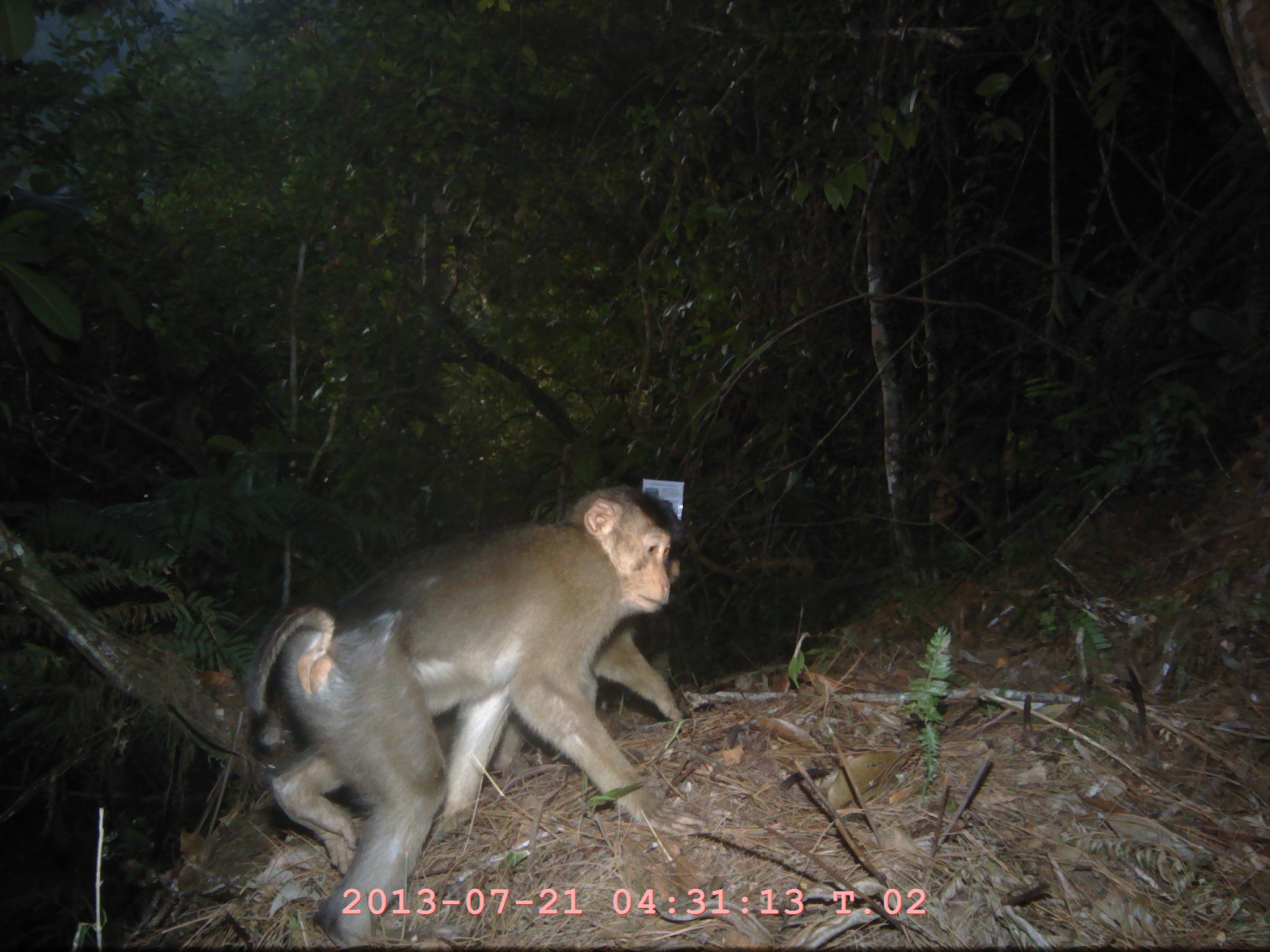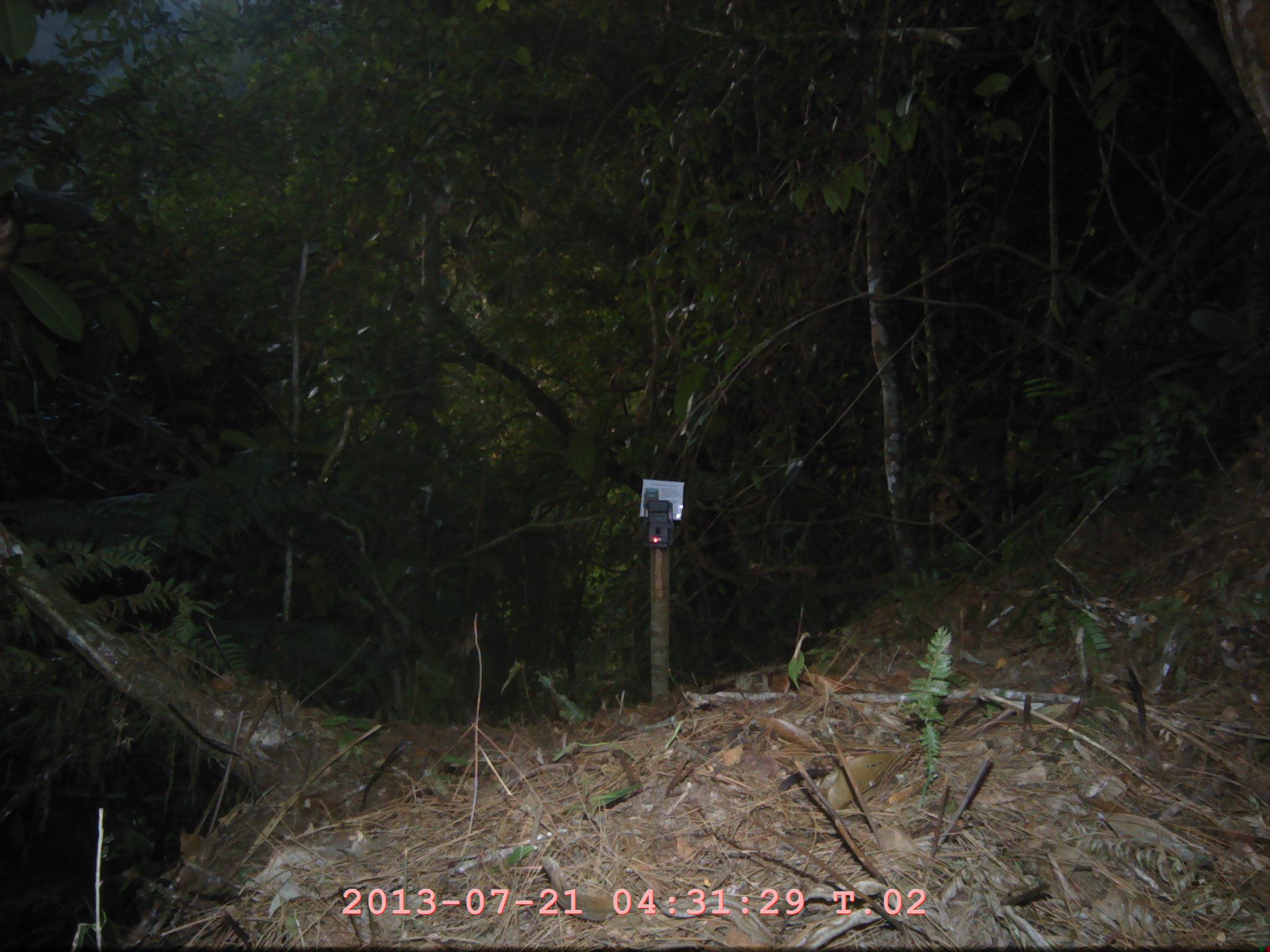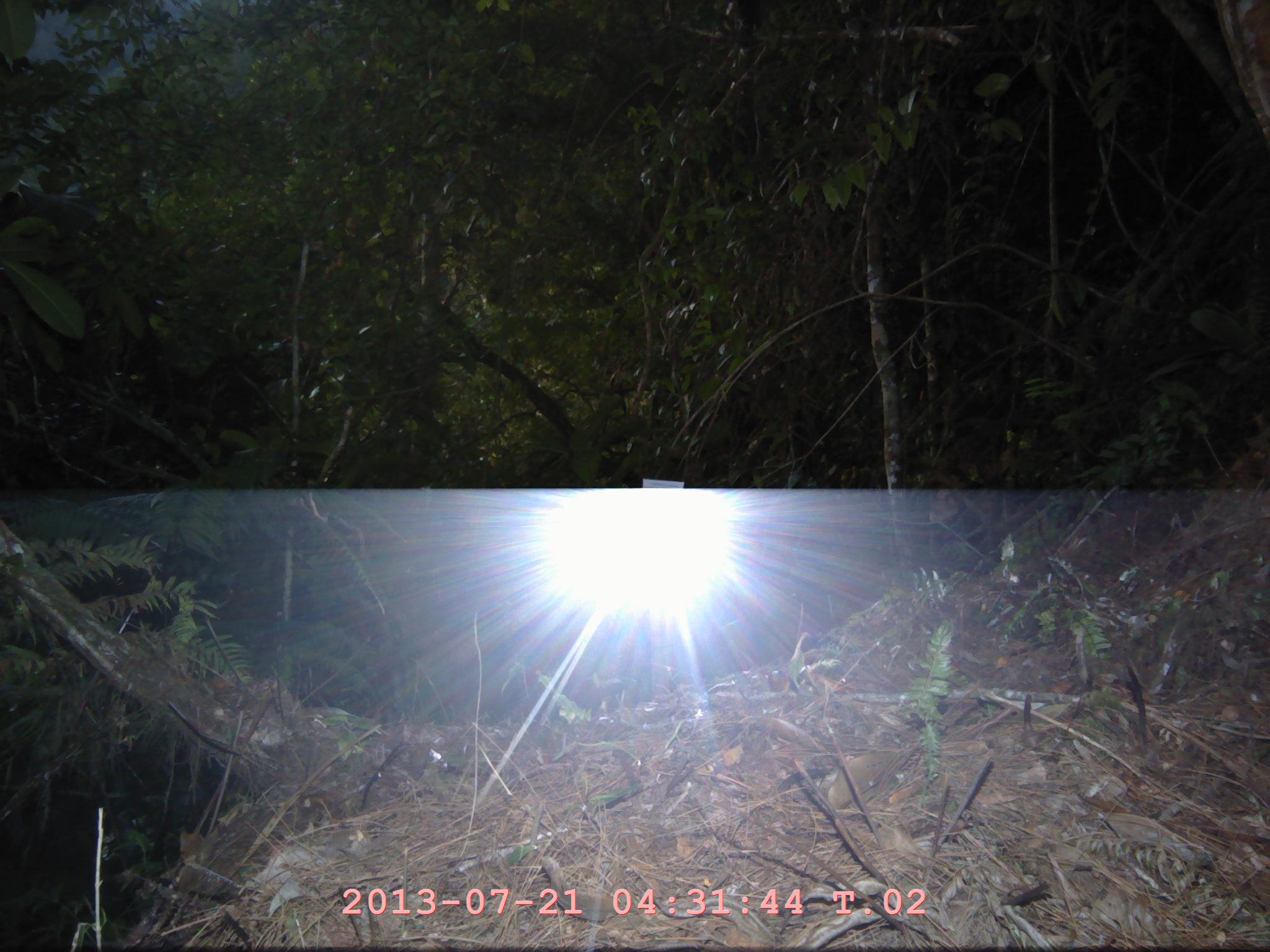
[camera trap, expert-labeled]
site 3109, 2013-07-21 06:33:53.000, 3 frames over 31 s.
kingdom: Animalia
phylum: Chordata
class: Mammalia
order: Primates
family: Cercopithecidae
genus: Macaca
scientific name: Macaca nemestrina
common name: southern pig-tailed macaque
Macaca nemestrina (southern pig-tailed macaque), count 2.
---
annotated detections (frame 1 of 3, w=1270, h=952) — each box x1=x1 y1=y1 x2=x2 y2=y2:
macaca nemestrina: x1=242 y1=485 x2=680 y2=941